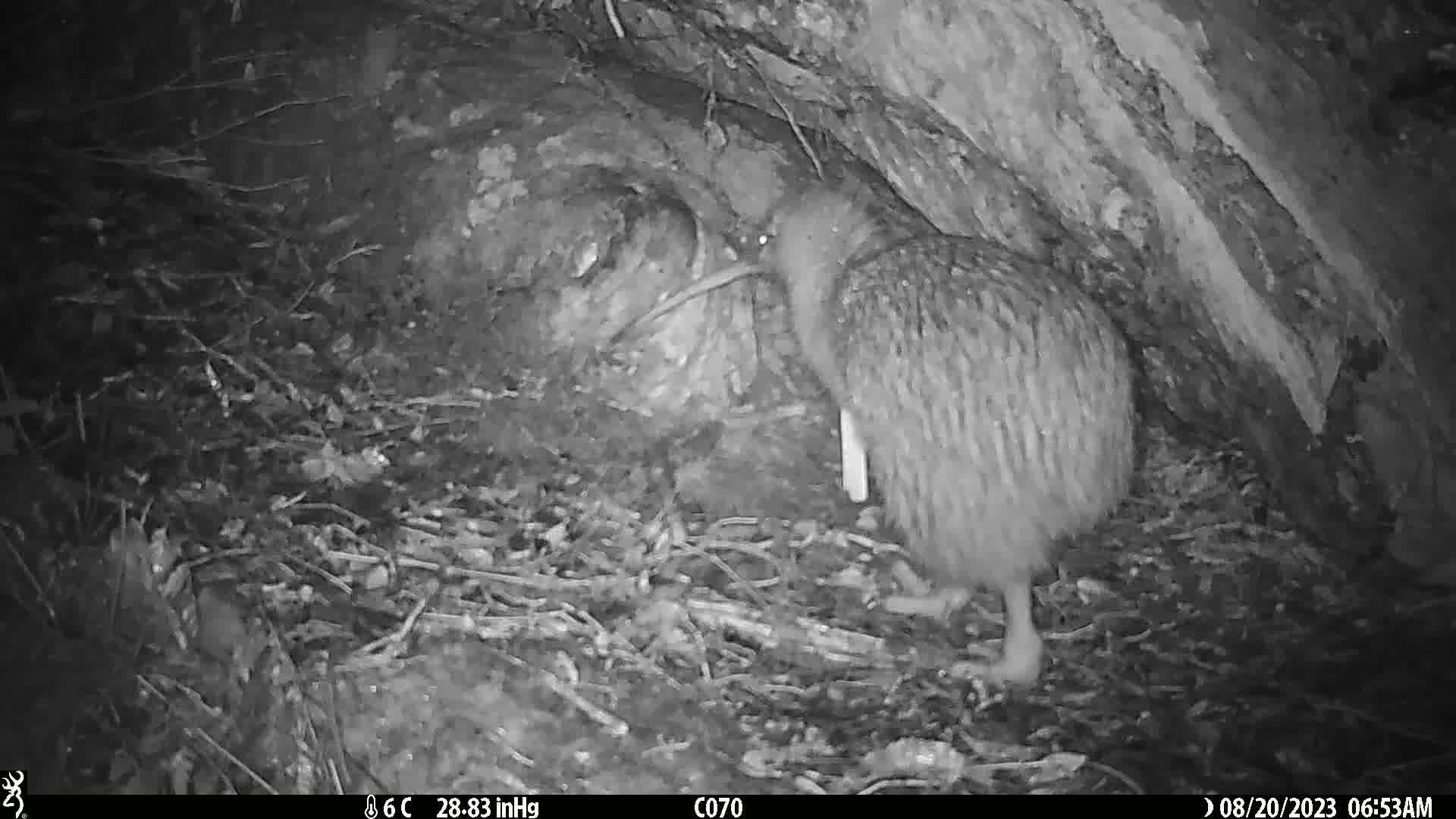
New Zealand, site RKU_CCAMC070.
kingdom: Animalia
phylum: Chordata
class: Aves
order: Apterygiformes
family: Apterygidae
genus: Apteryx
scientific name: Apteryx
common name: kiwi